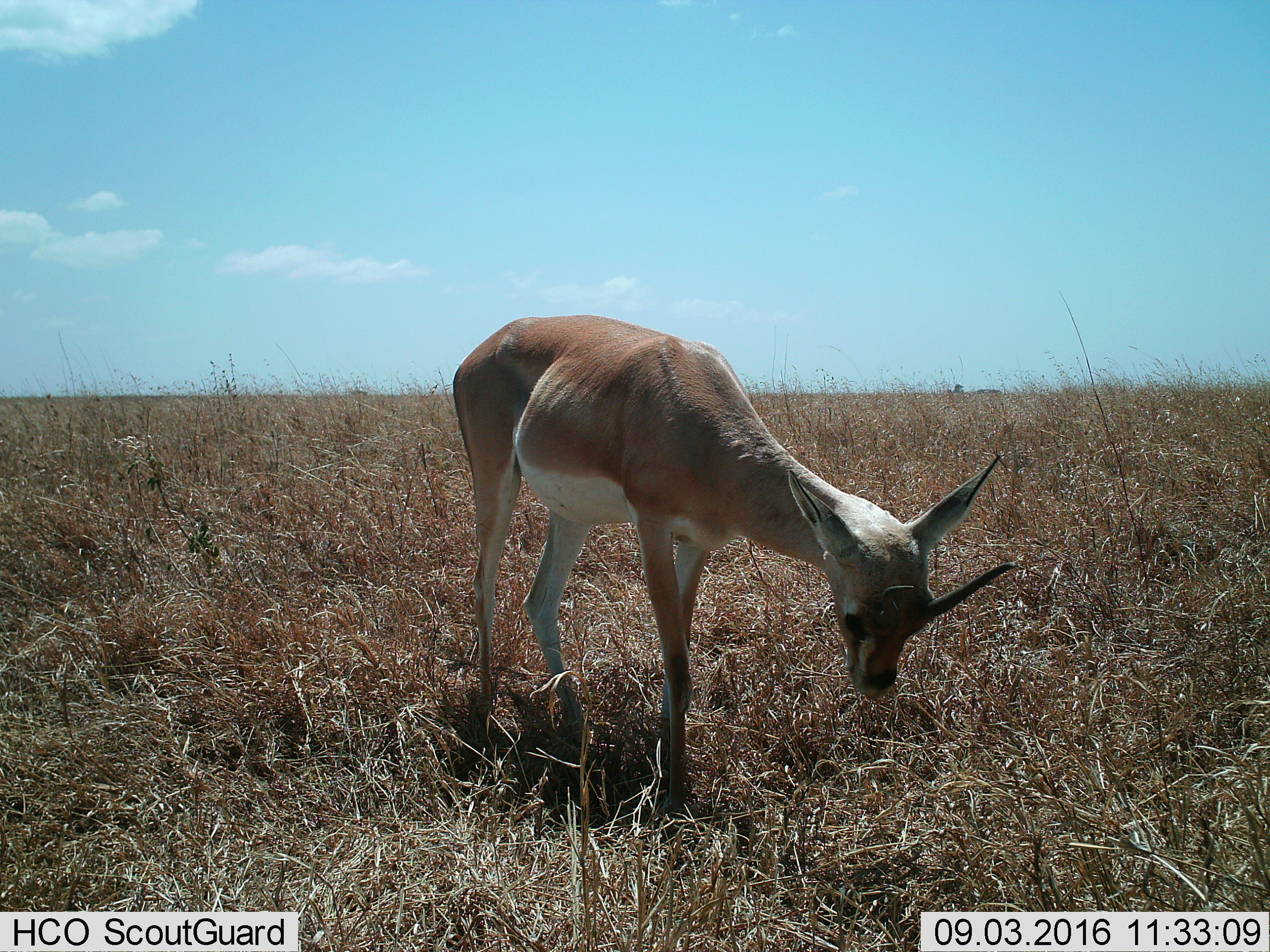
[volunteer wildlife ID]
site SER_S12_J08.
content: unidentified animal